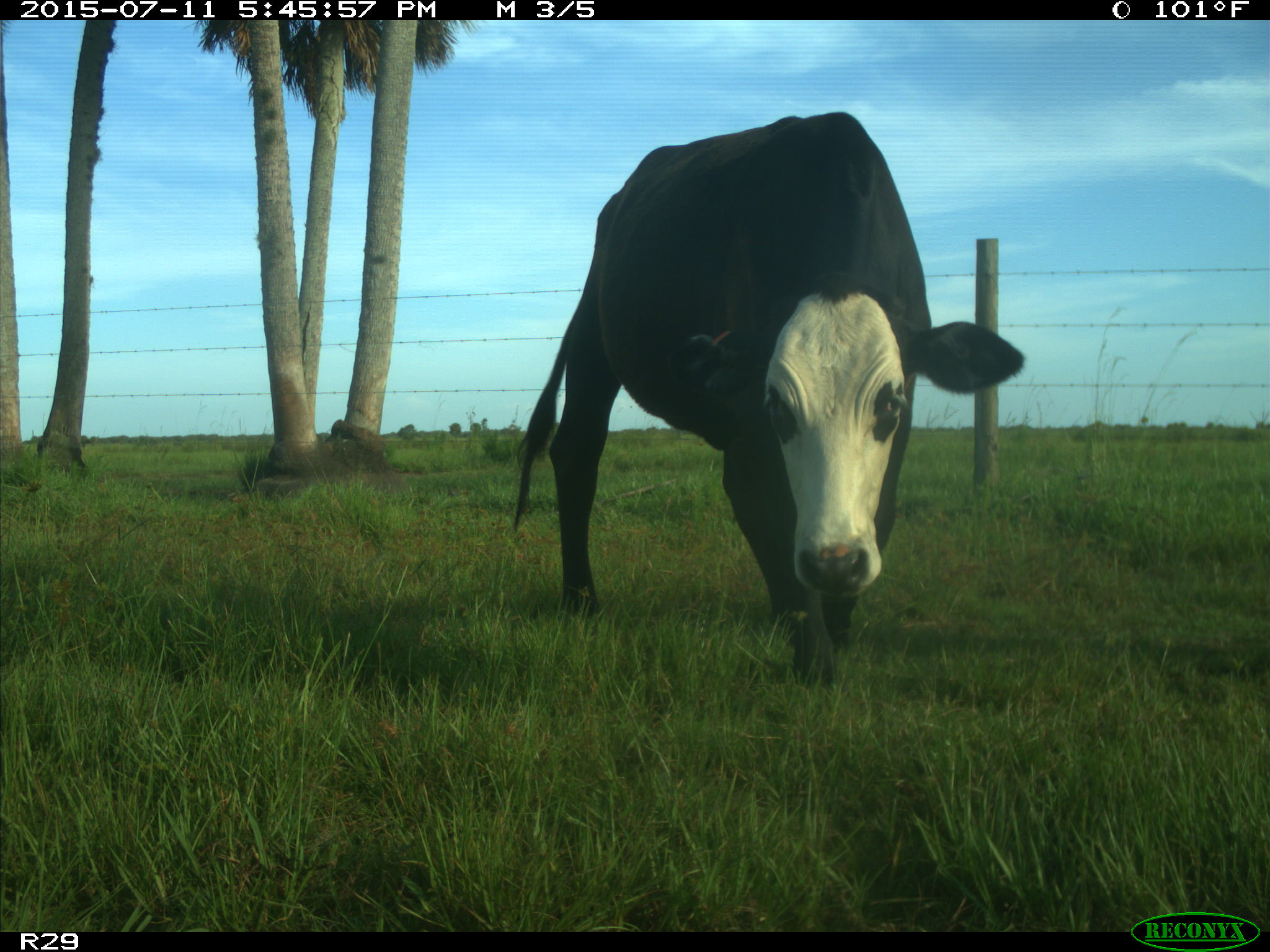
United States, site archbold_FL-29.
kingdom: Animalia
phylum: Chordata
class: Mammalia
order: Artiodactyla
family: Bovidae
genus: Bos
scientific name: Bos taurus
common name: domestic cow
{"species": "Bos taurus (domestic cow)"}